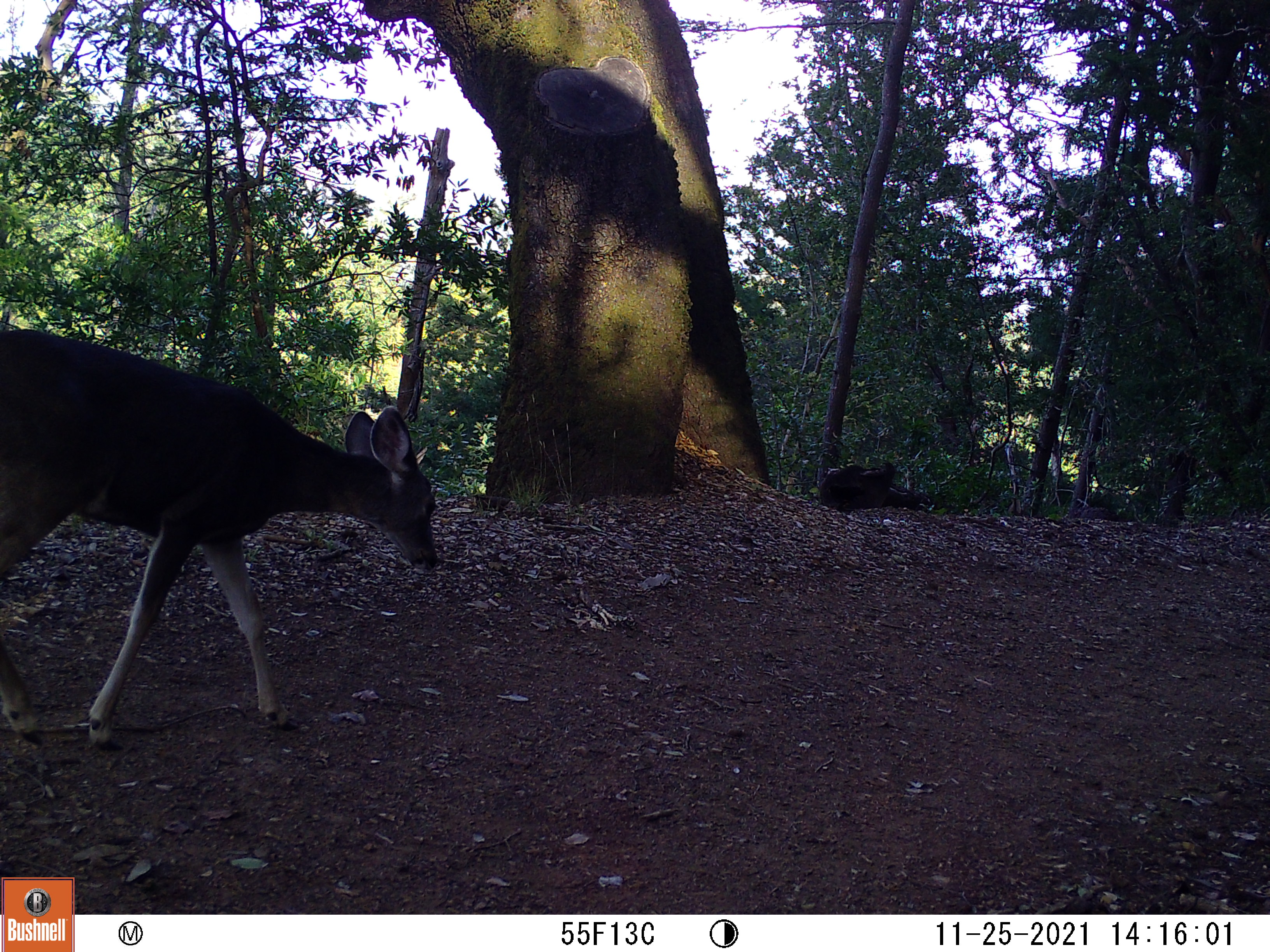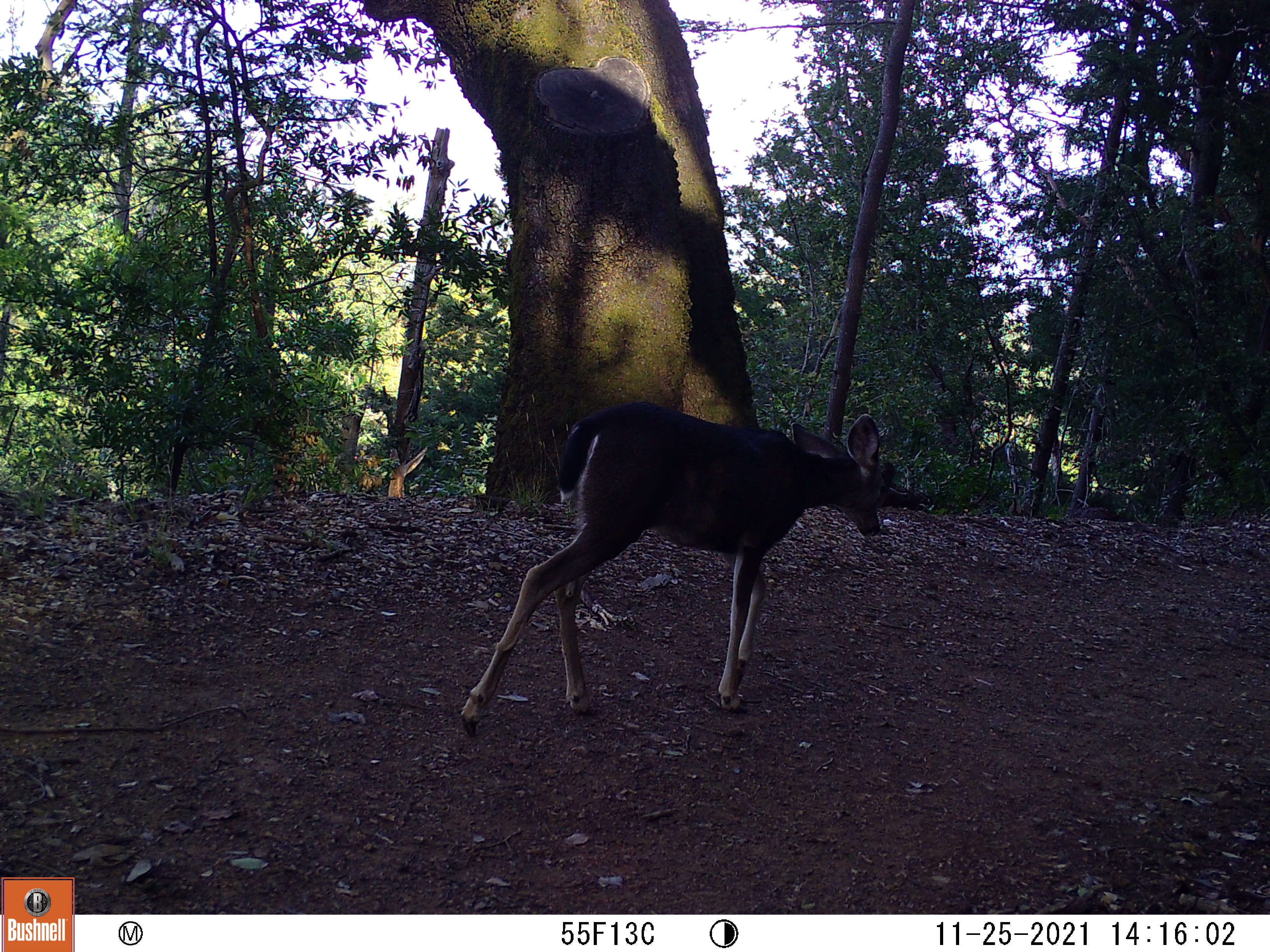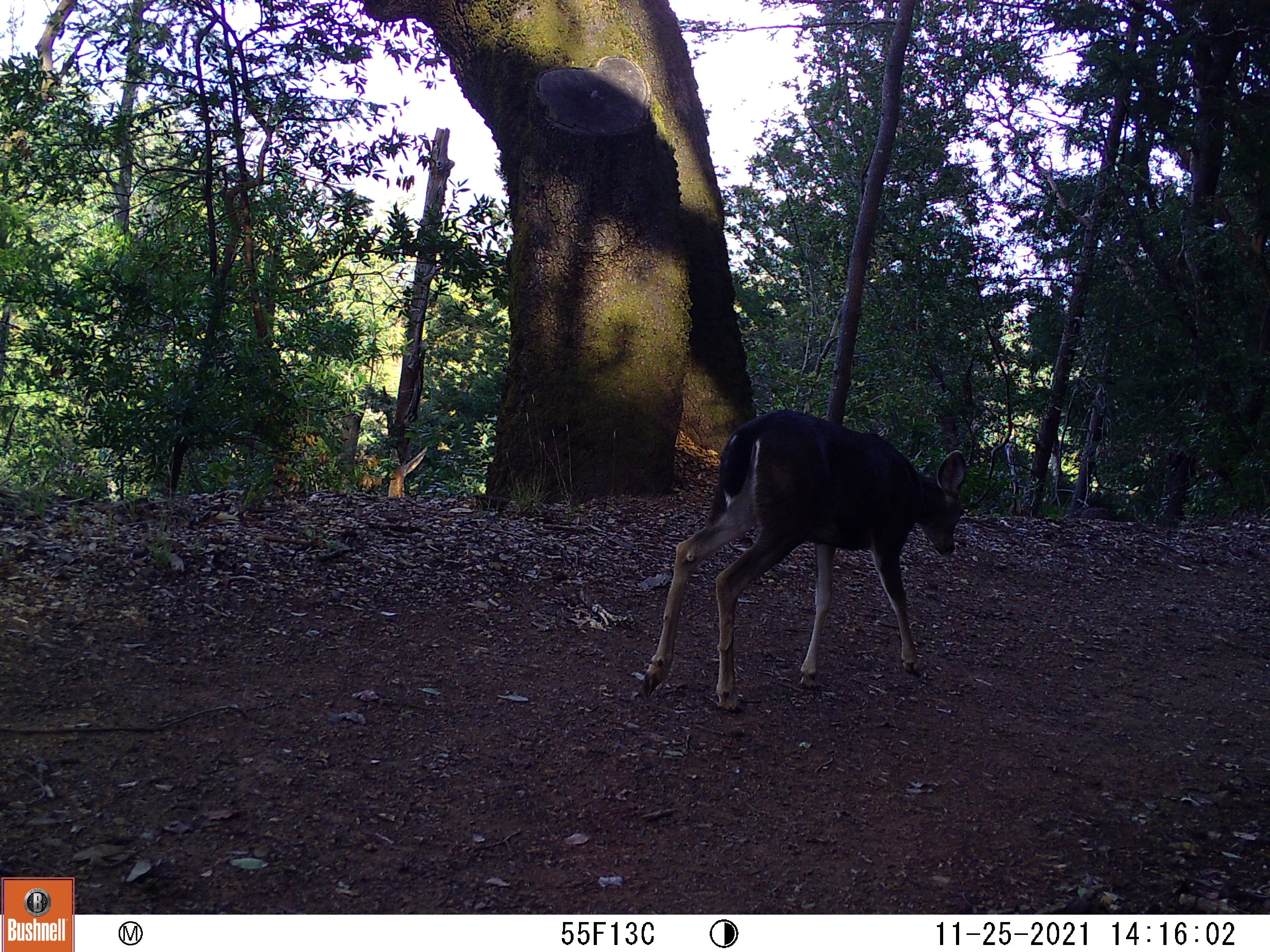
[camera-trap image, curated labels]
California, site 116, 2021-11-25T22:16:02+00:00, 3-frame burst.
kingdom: Animalia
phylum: Chordata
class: Mammalia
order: Artiodactyla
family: Cervidae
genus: Odocoileus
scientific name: Odocoileus hemionus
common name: mule deer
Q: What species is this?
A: Mule deer (Odocoileus hemionus).